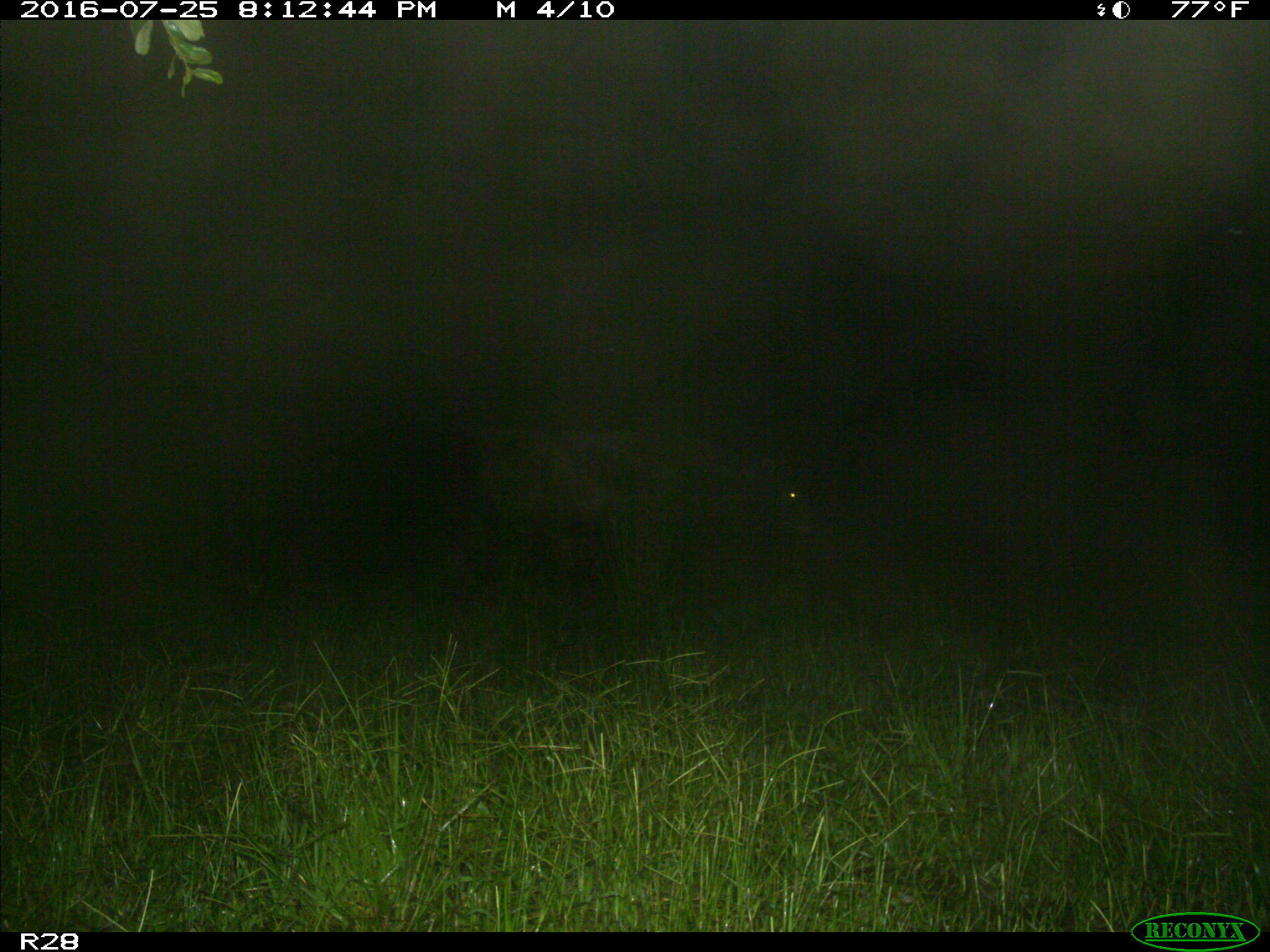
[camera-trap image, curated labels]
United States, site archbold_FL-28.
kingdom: Animalia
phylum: Chordata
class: Mammalia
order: Artiodactyla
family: Bovidae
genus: Bos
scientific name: Bos taurus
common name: domestic cow